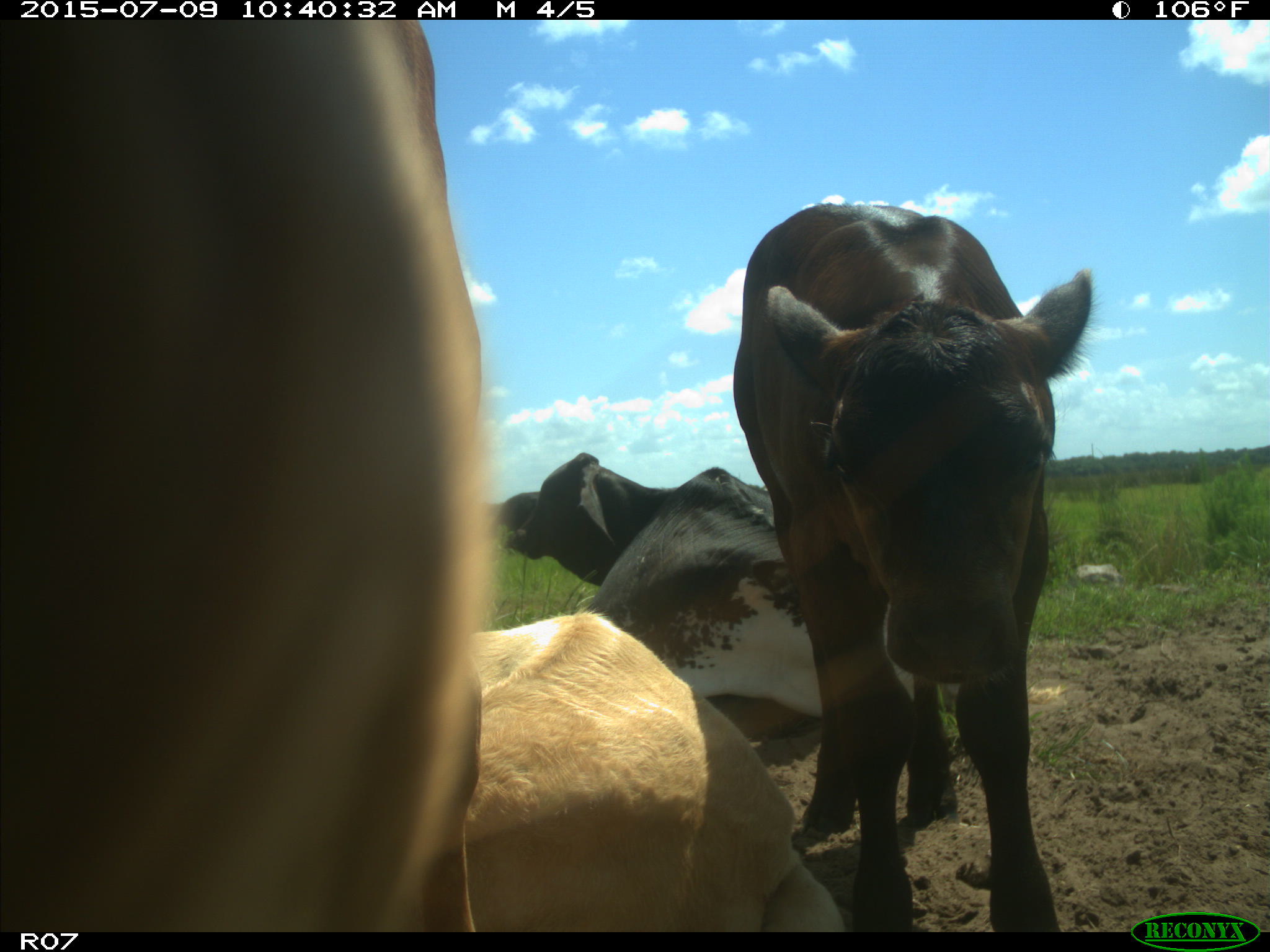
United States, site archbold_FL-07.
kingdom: Animalia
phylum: Chordata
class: Mammalia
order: Artiodactyla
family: Bovidae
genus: Bos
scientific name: Bos taurus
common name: domestic cow